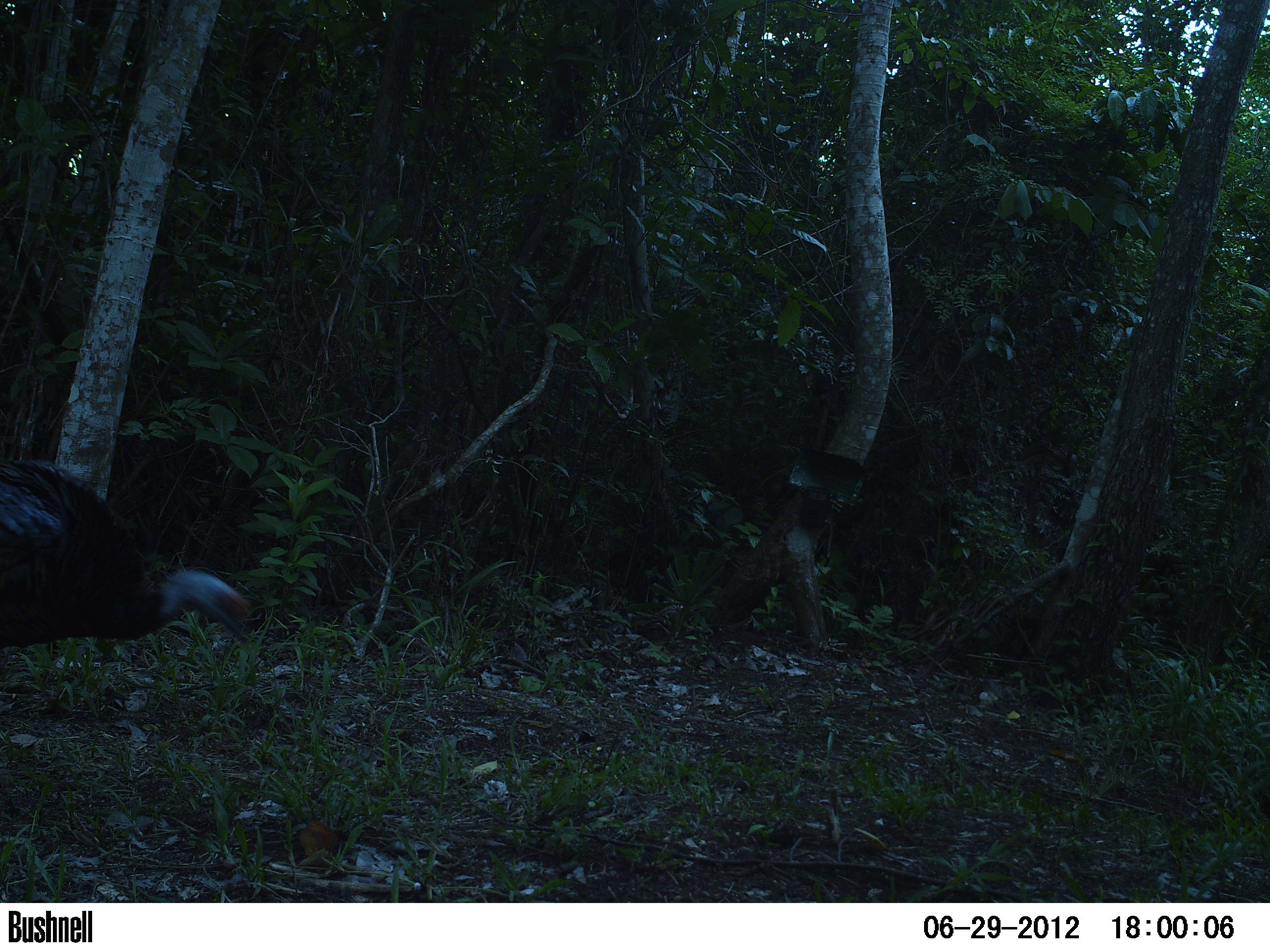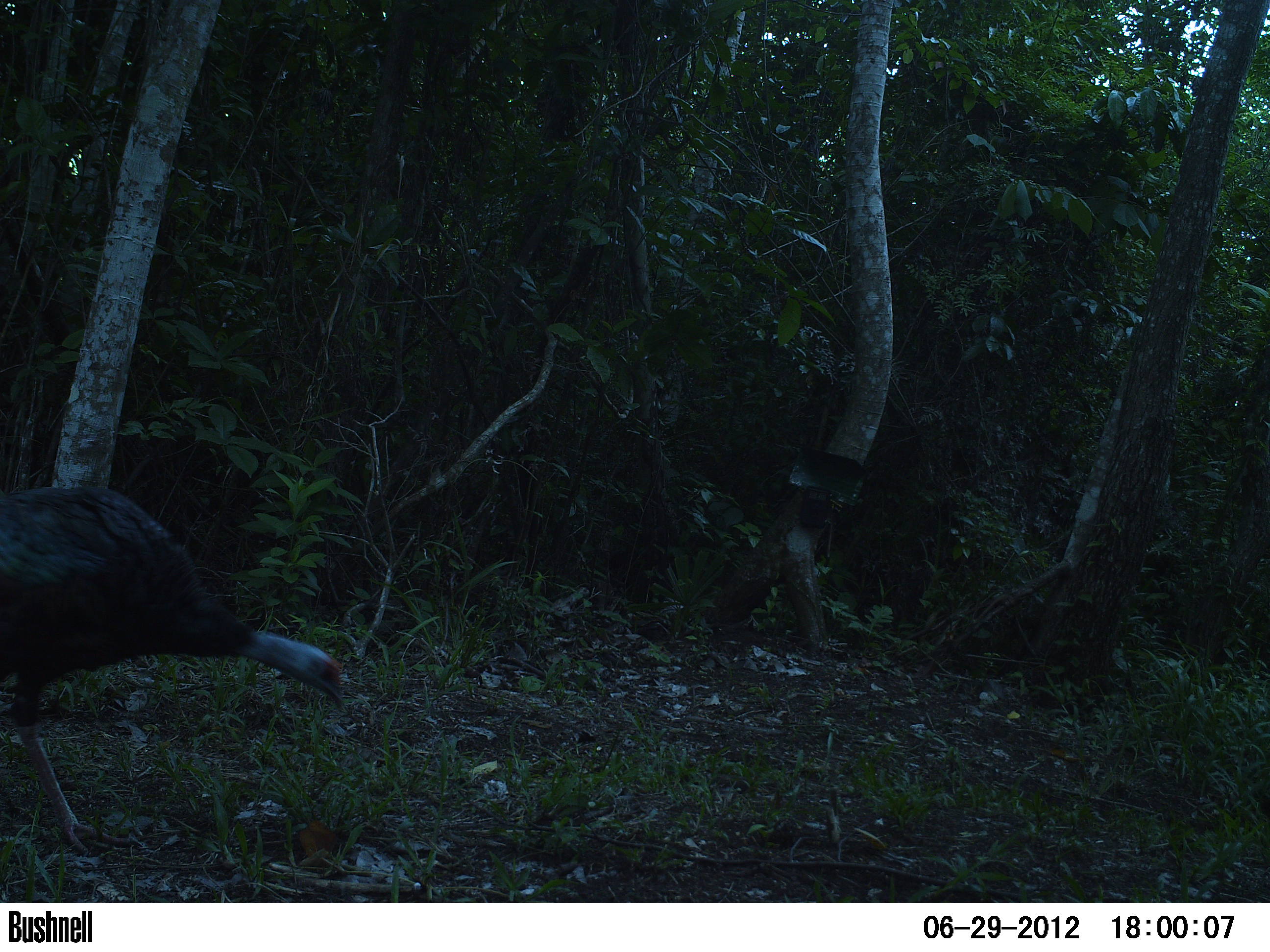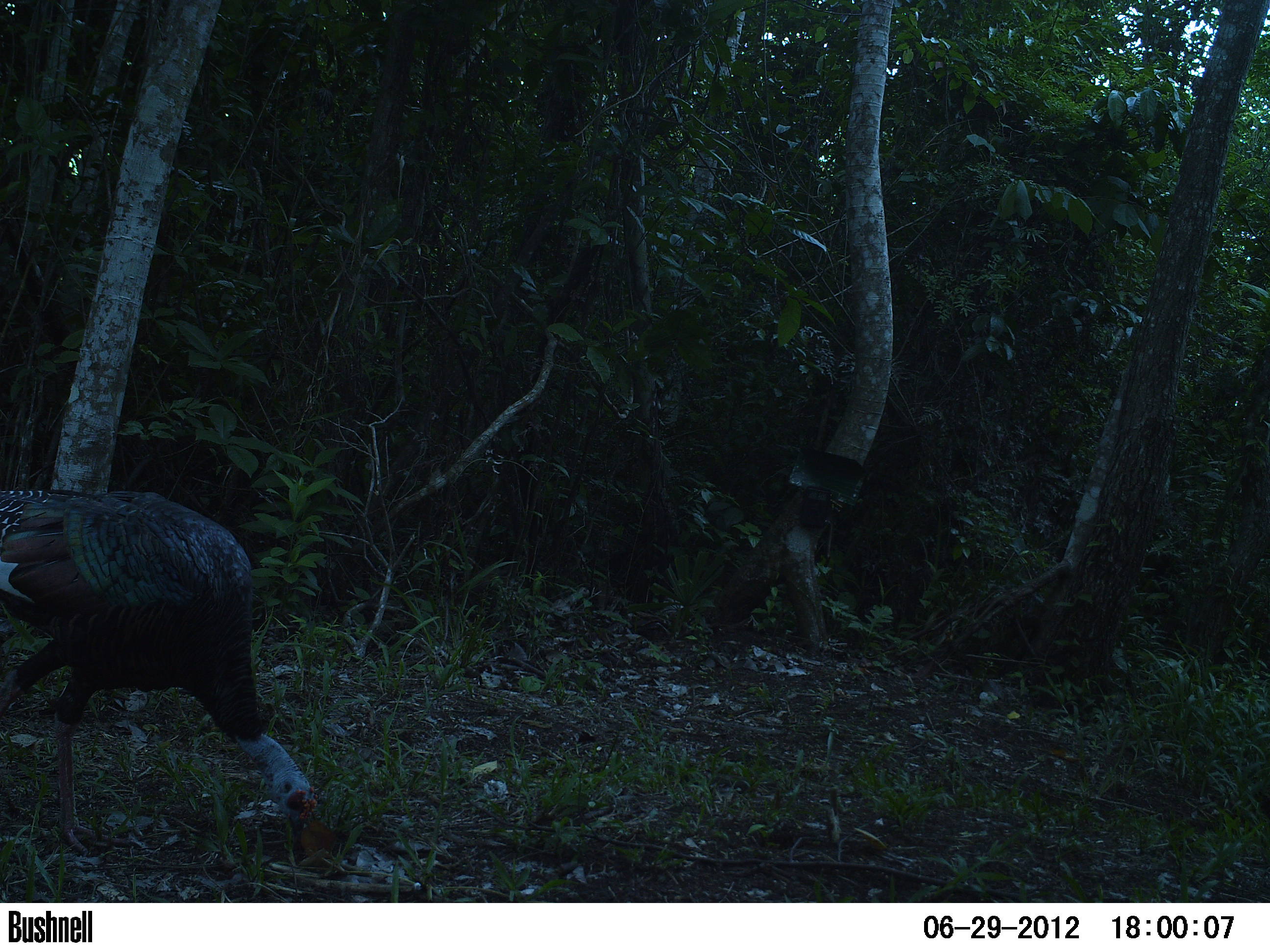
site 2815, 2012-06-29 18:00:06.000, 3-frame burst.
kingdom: Animalia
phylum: Chordata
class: Aves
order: Galliformes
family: Phasianidae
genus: Meleagris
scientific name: Meleagris ocellata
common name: ocellated turkey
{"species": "Meleagris ocellata (ocellated turkey)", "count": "1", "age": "adult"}